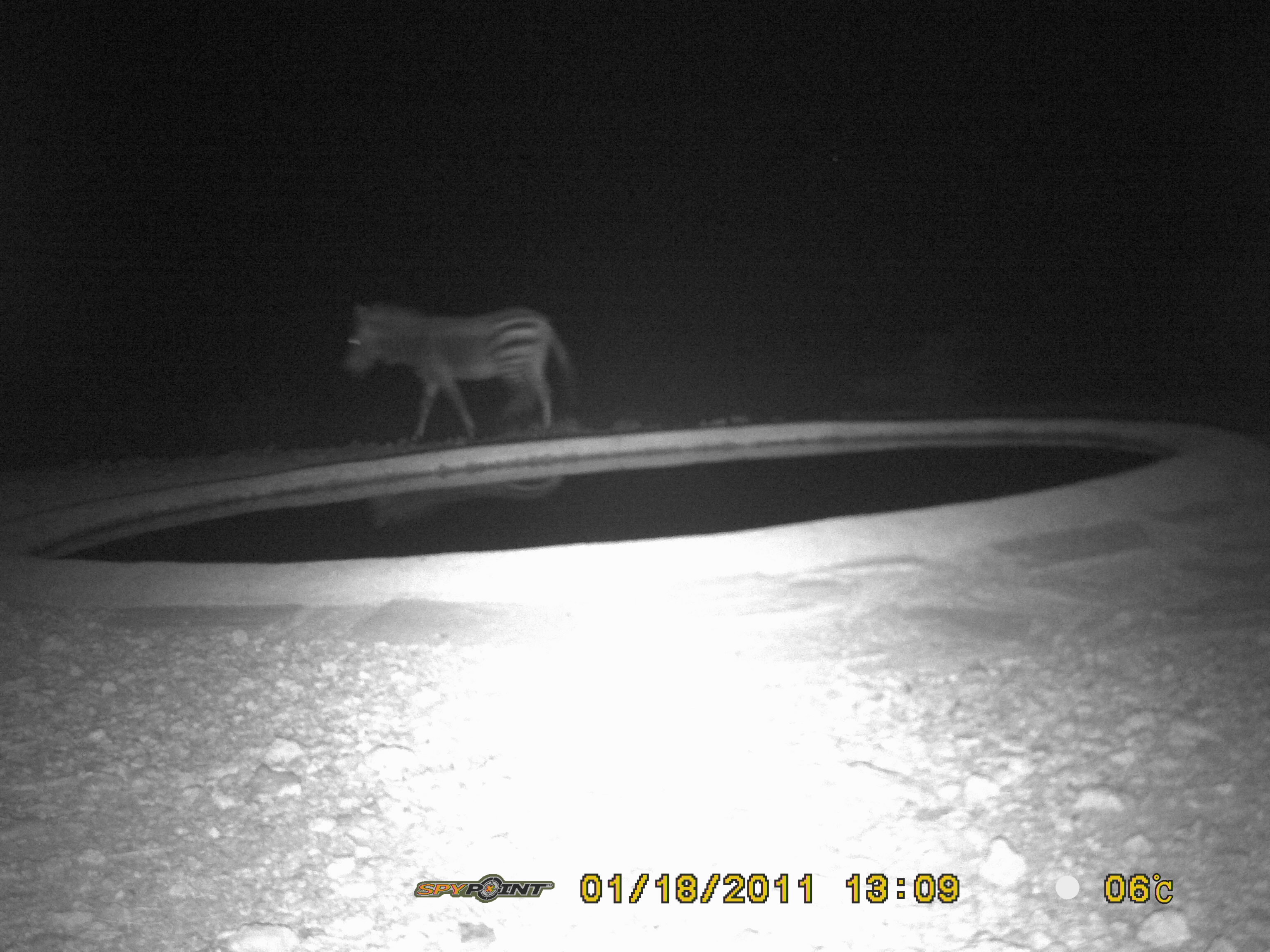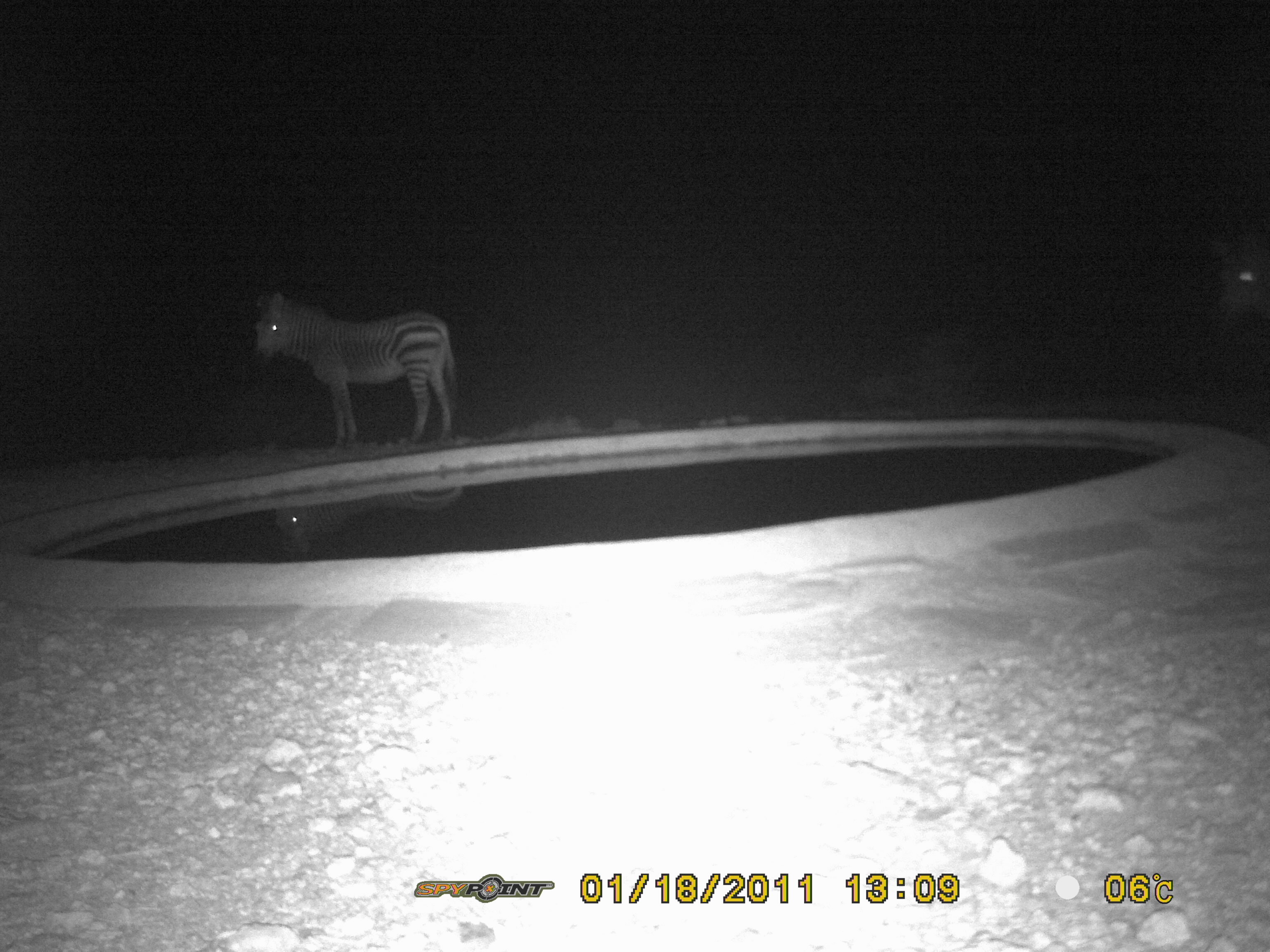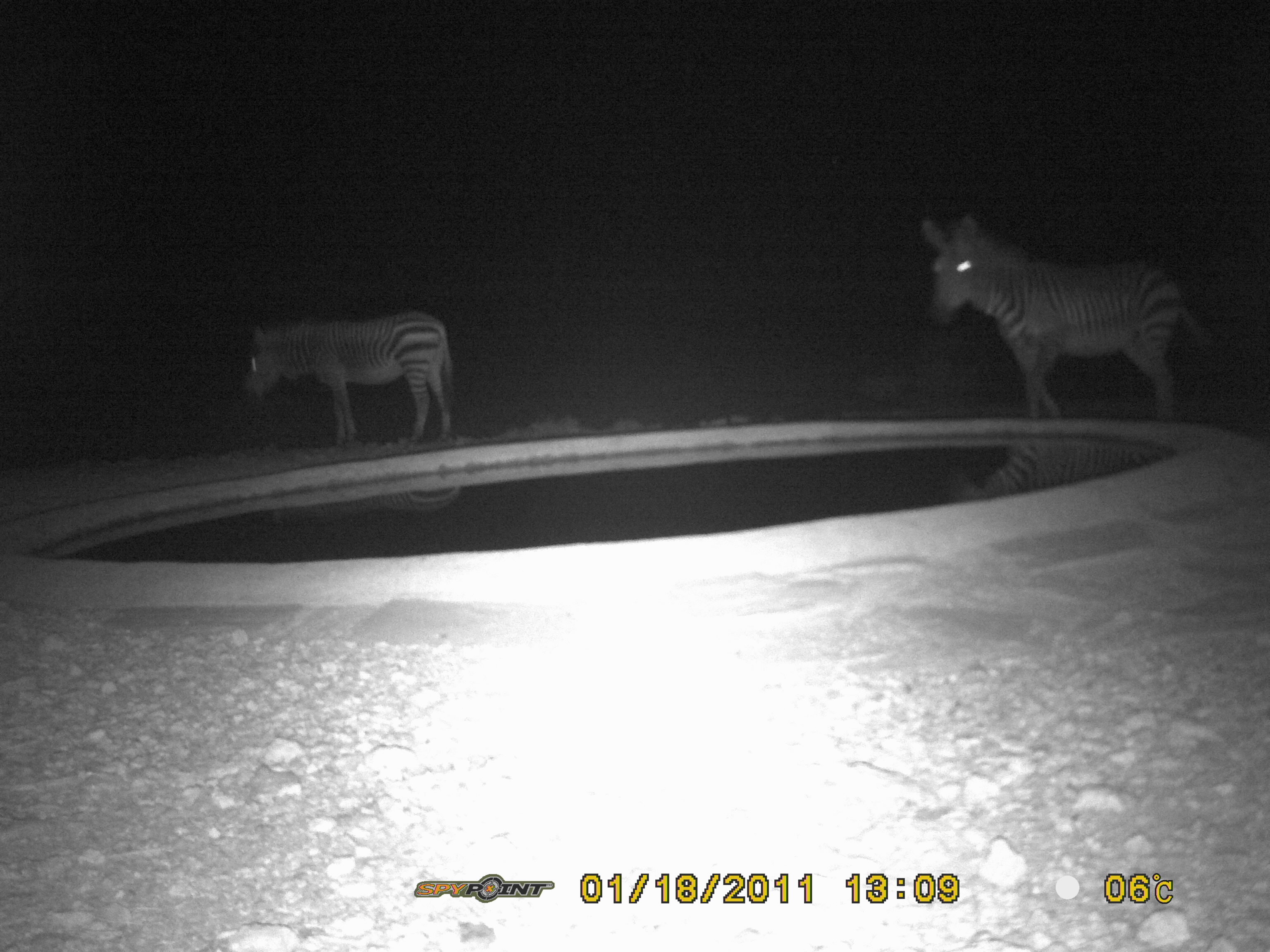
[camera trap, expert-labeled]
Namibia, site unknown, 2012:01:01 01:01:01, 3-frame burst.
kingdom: Animalia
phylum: Chordata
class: Mammalia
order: Perissodactyla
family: Equidae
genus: Equus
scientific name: Equus zebra hartmannae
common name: hartmann's mountain zebra